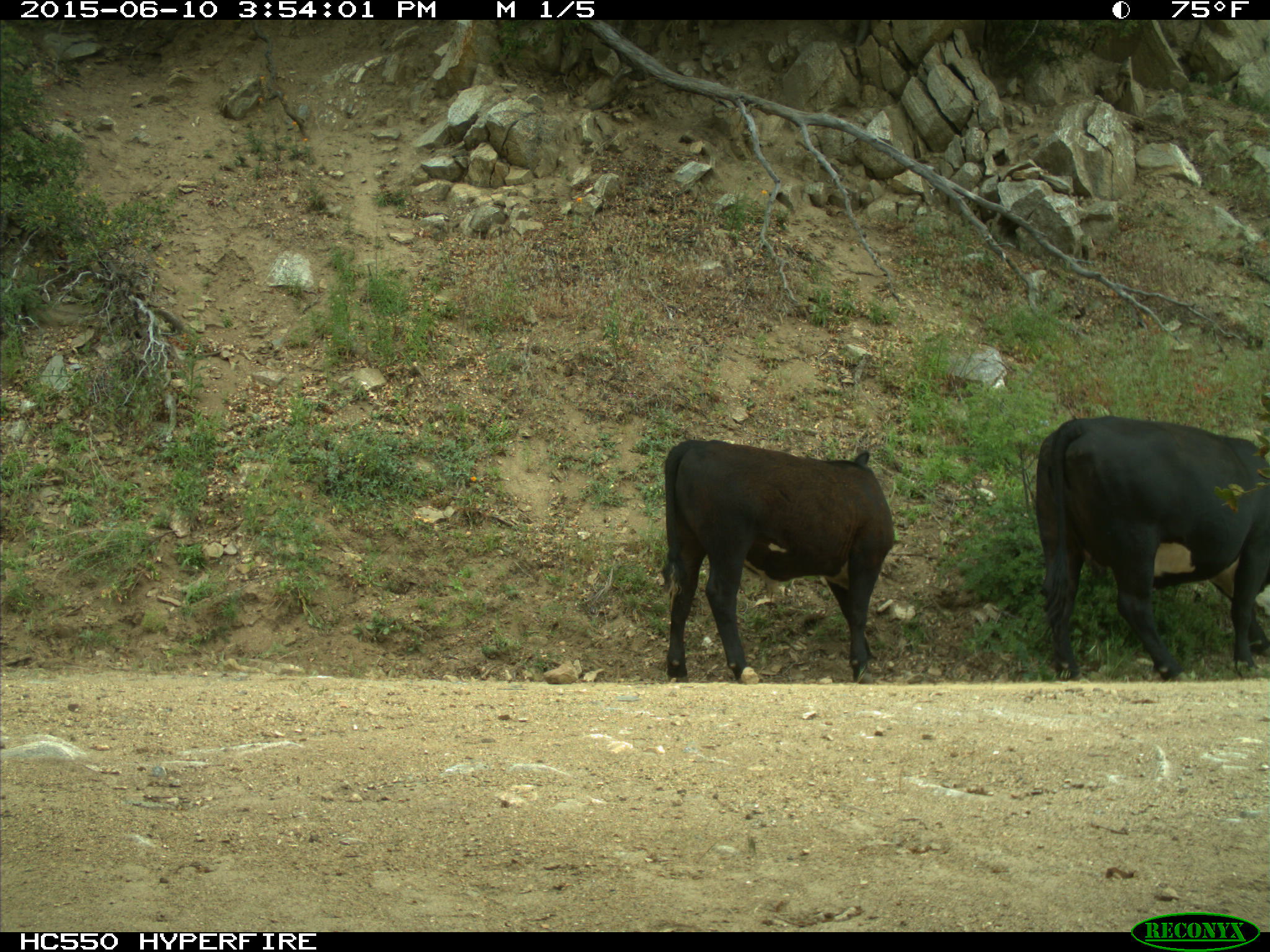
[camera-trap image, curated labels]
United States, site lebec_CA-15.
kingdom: Animalia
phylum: Chordata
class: Mammalia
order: Artiodactyla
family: Bovidae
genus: Bos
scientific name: Bos taurus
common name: domestic cow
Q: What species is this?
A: Bos taurus (domestic cow).